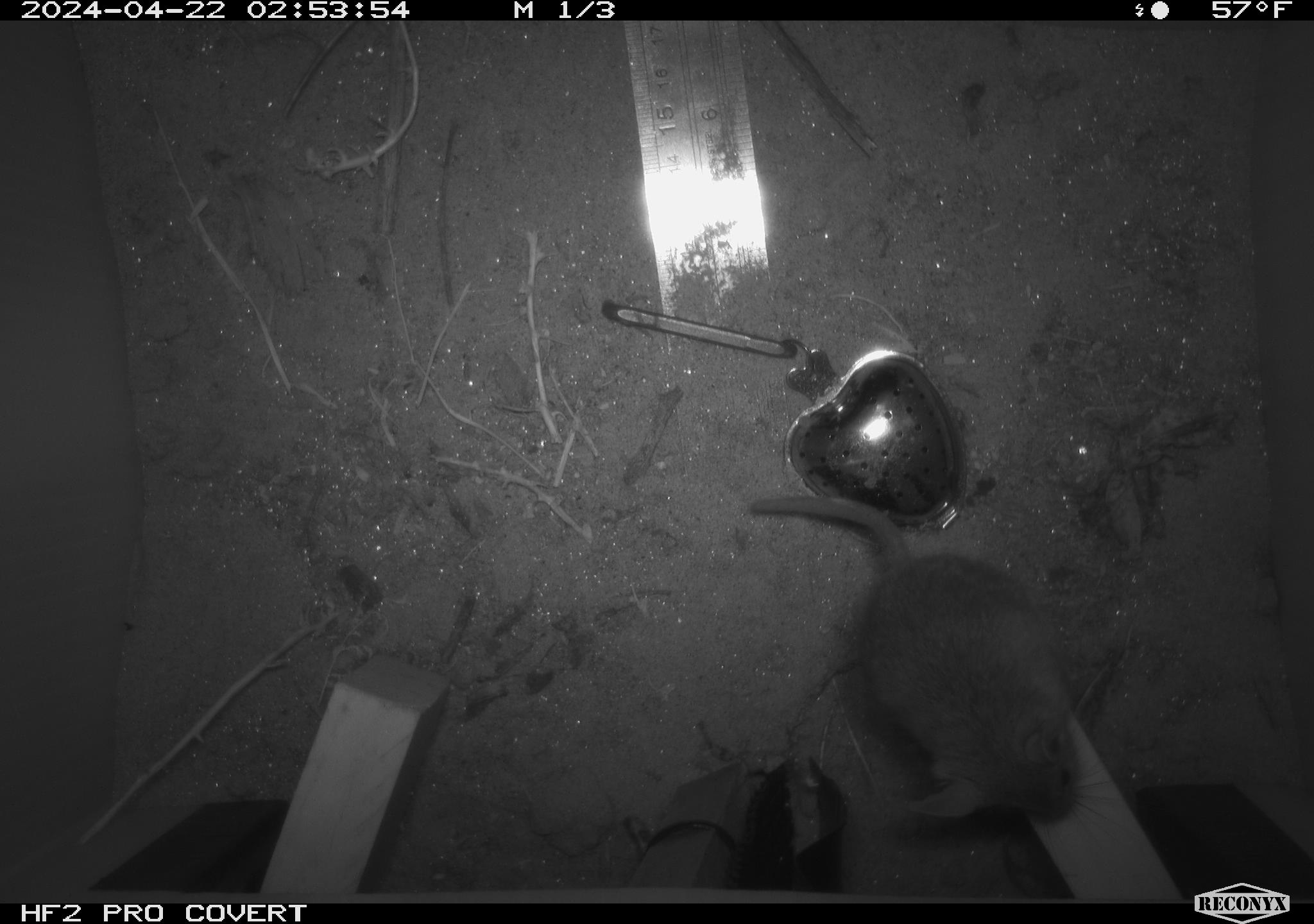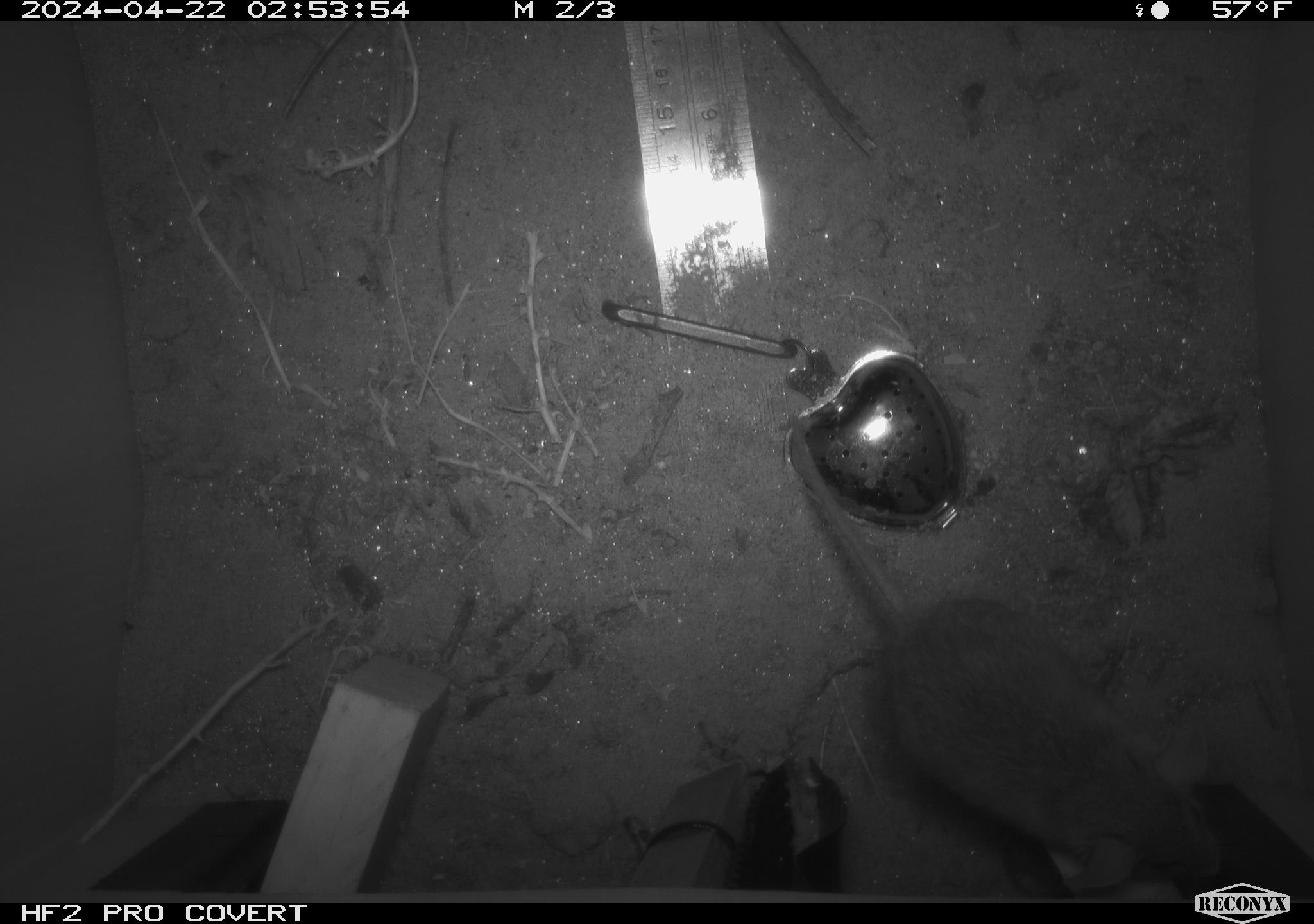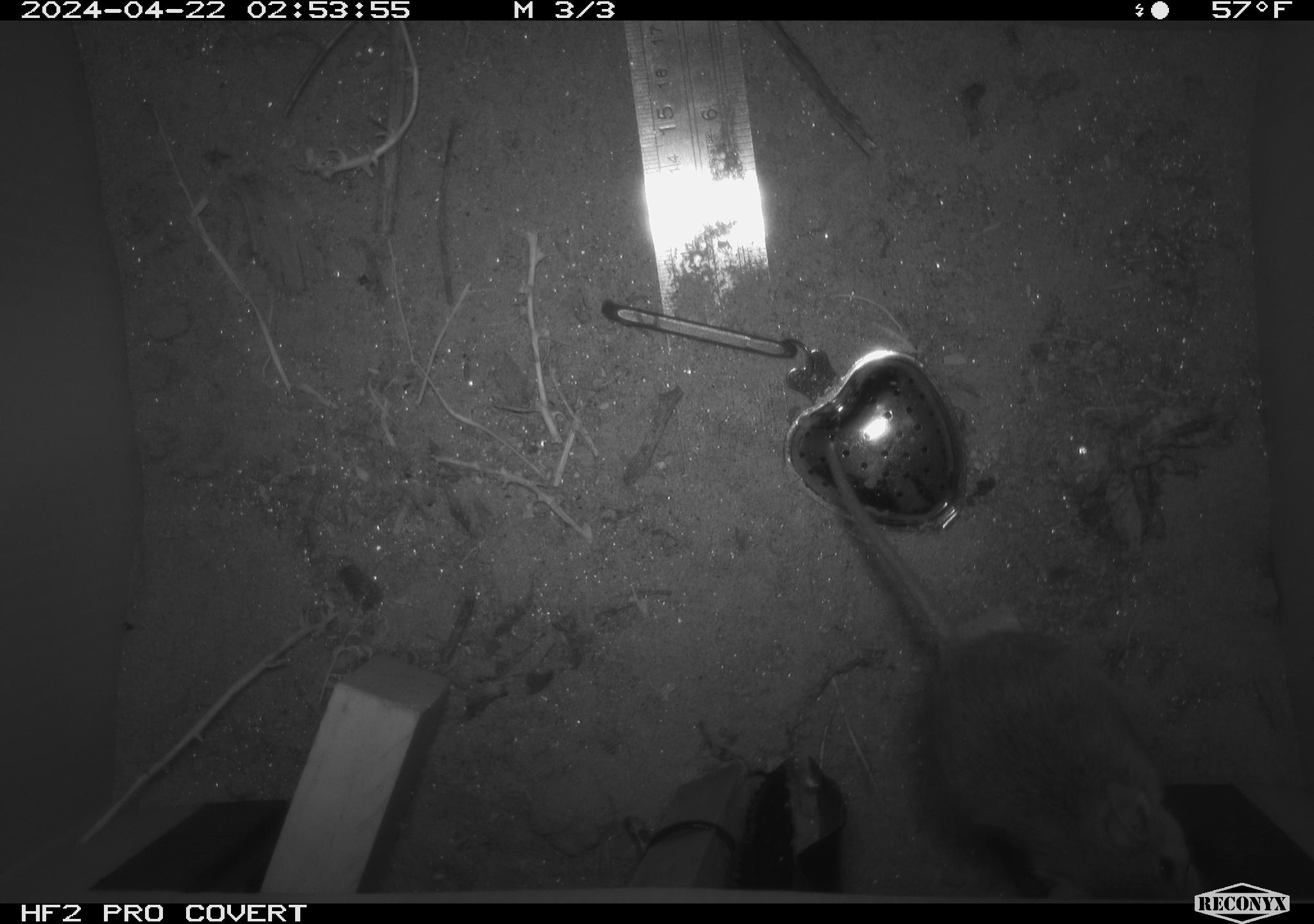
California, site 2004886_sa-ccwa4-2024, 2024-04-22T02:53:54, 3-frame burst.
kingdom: Animalia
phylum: Chordata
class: Mammalia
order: Rodentia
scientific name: Rodentia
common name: woodrat or rat or mouse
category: woodrat or rat or mouse species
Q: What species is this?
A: Woodrat or rat or mouse species (woodrat or rat or mouse) (Rodentia).